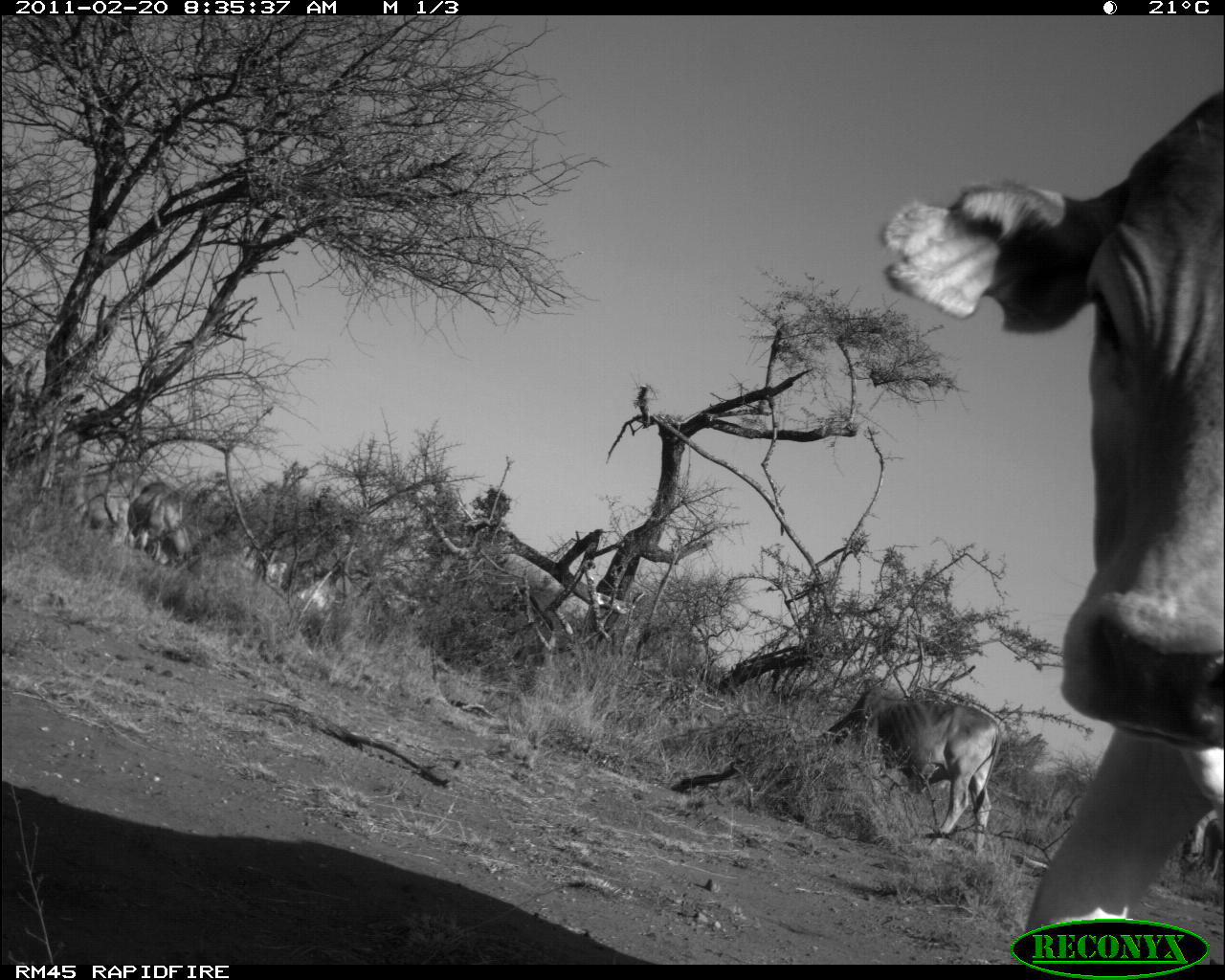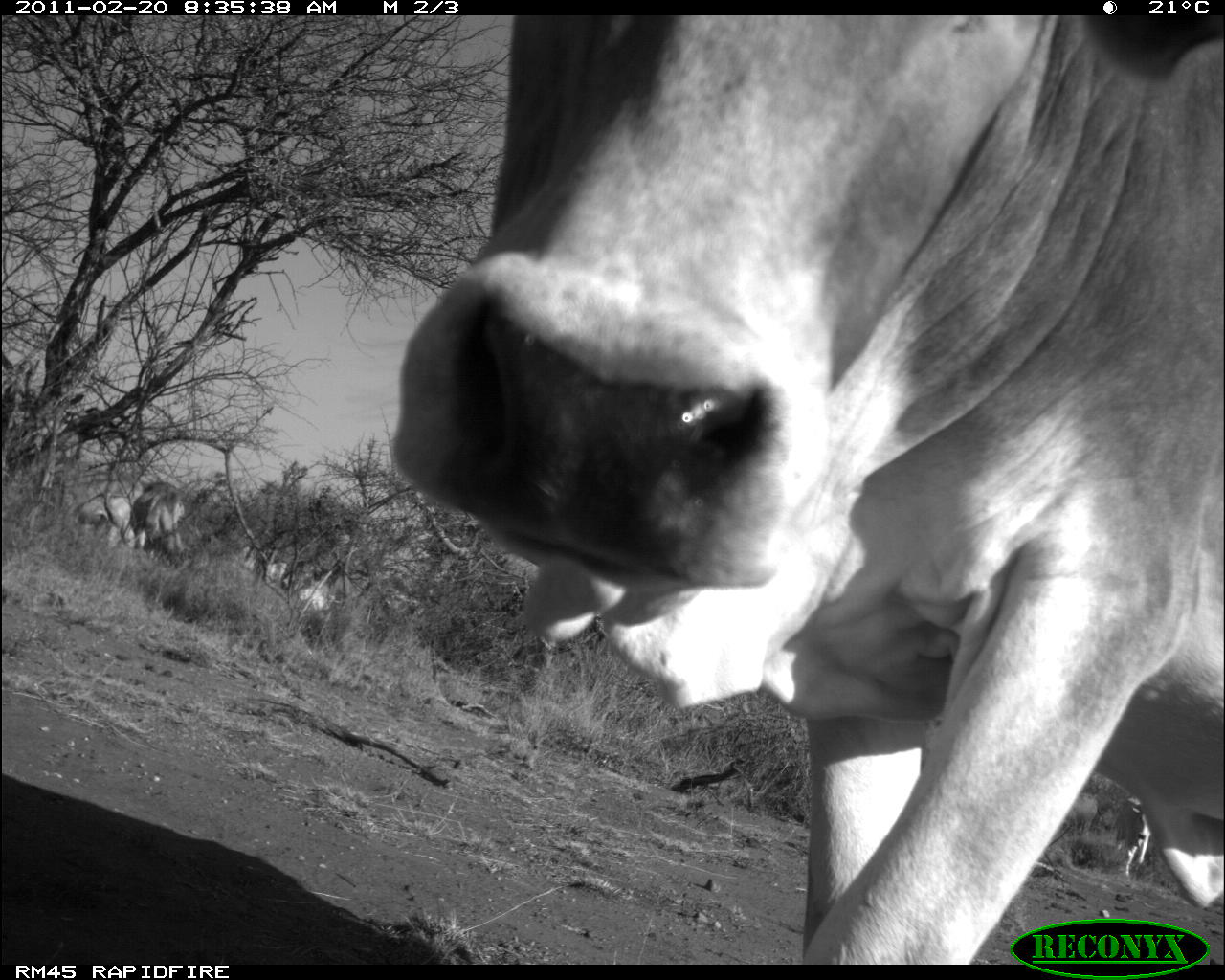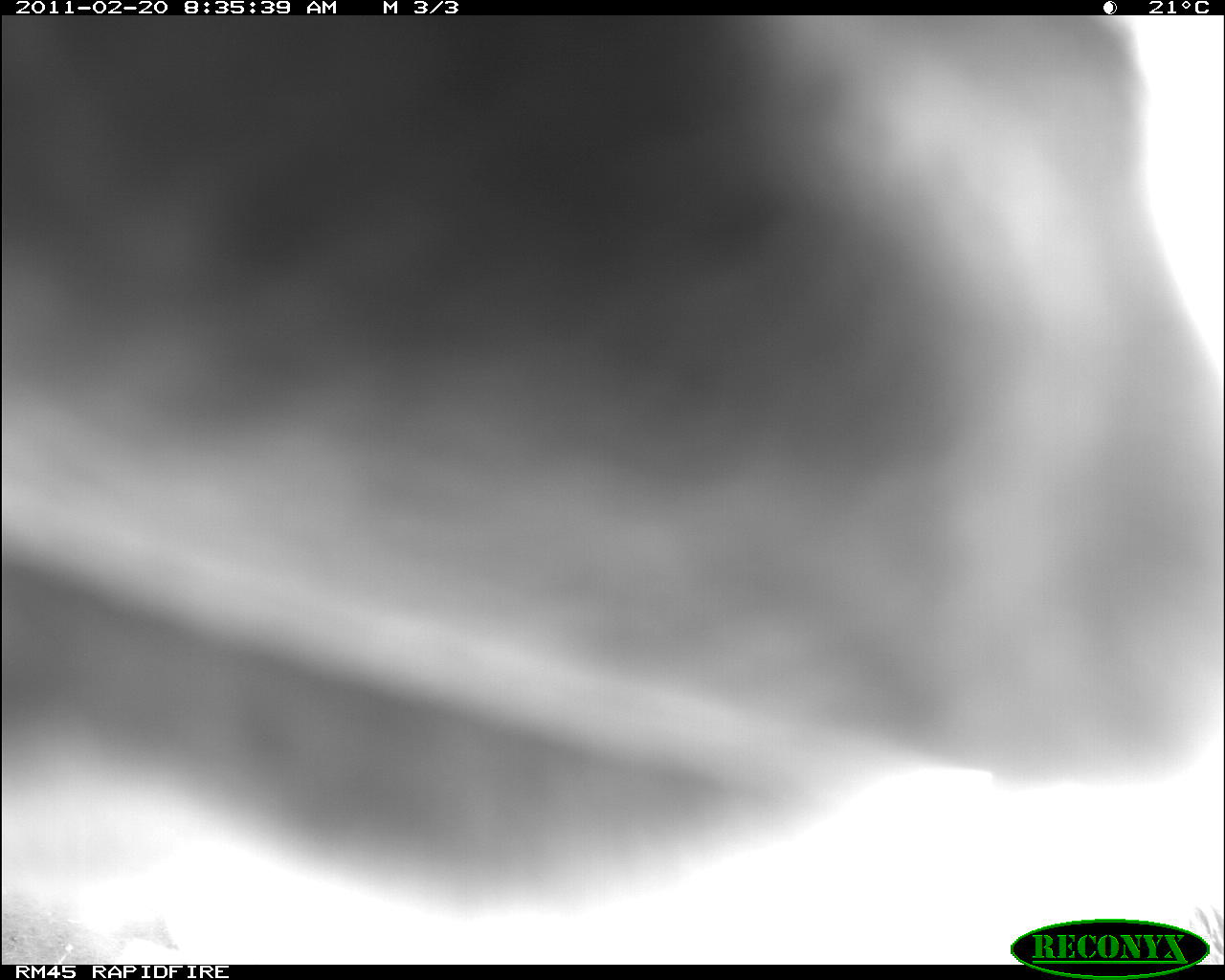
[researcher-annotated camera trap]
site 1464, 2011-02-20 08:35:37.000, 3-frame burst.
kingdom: Animalia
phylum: Chordata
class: Mammalia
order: Artiodactyla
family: Bovidae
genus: Bos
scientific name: Bos taurus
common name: domestic cattle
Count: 5.